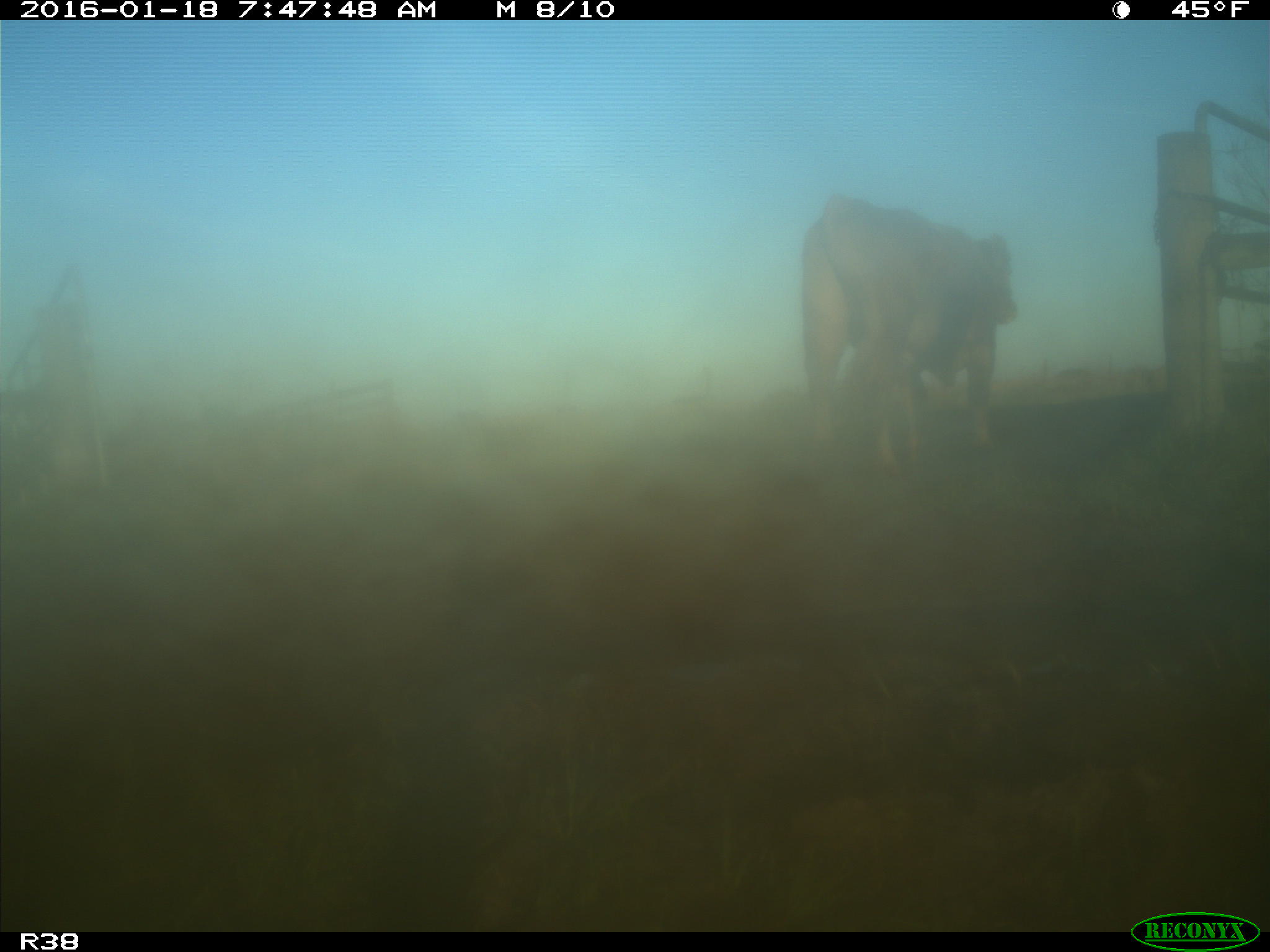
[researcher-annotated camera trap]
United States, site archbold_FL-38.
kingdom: Animalia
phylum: Chordata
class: Mammalia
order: Artiodactyla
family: Bovidae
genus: Bos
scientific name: Bos taurus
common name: domestic cow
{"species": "Bos taurus (domestic cow)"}